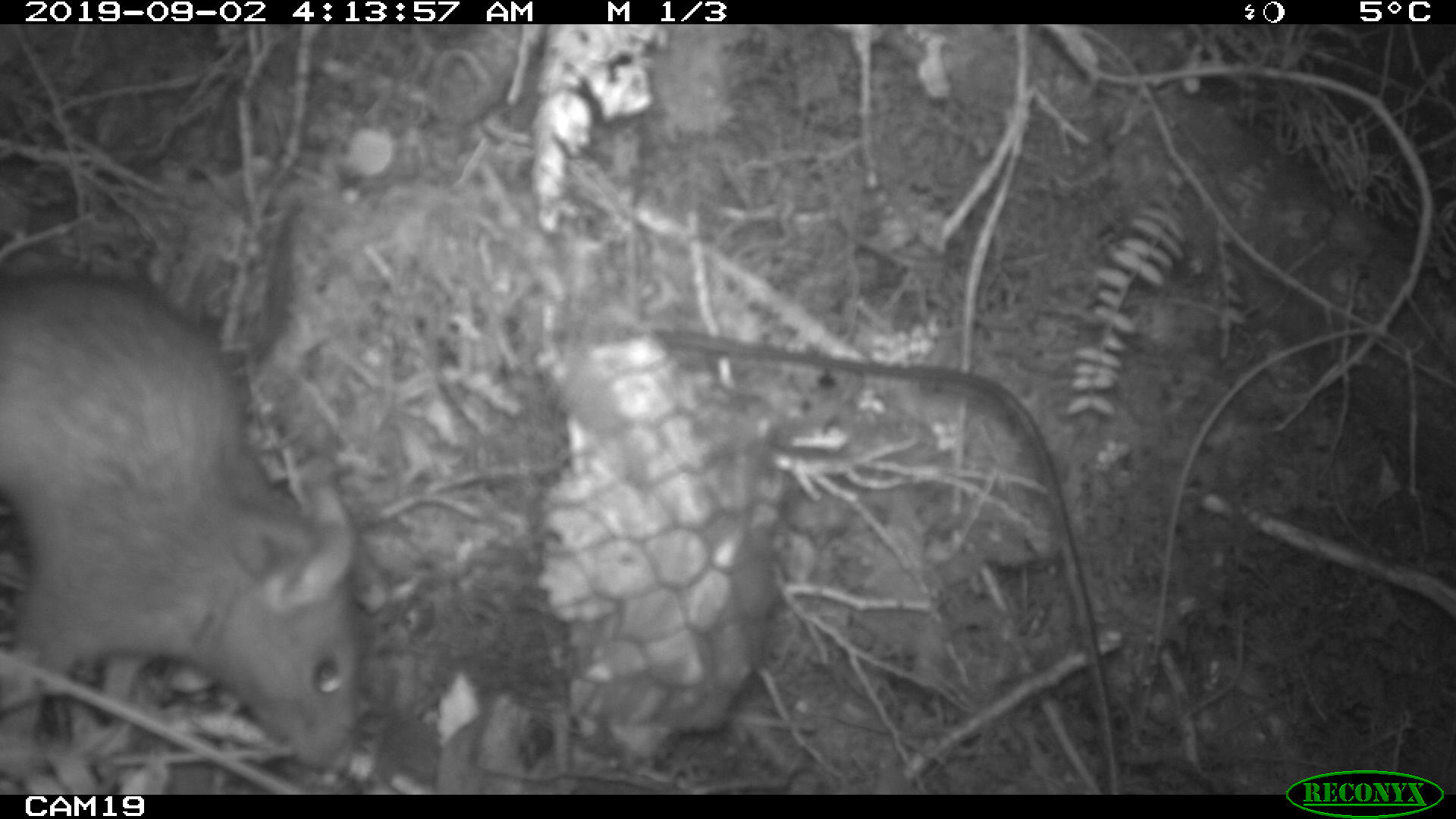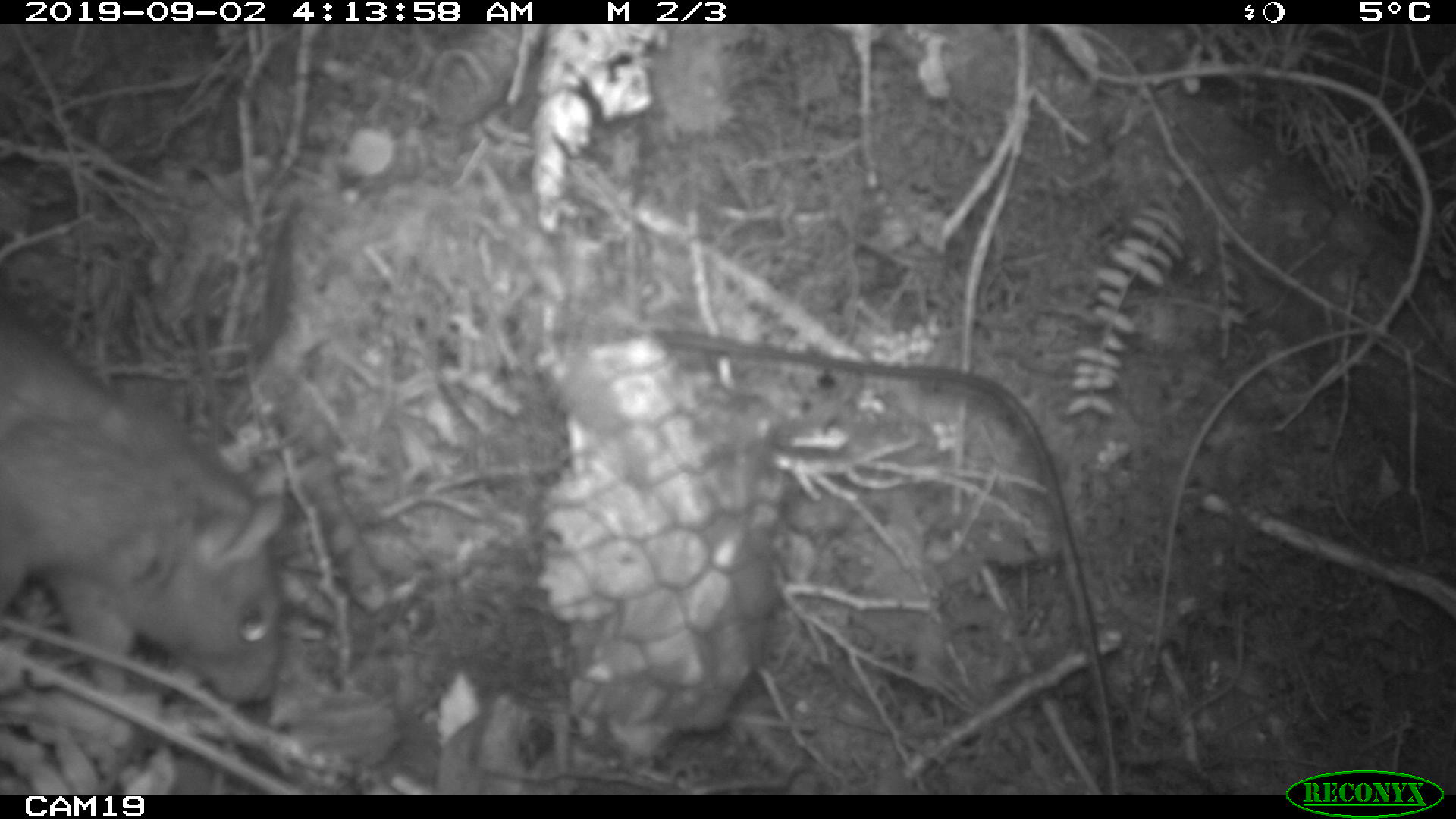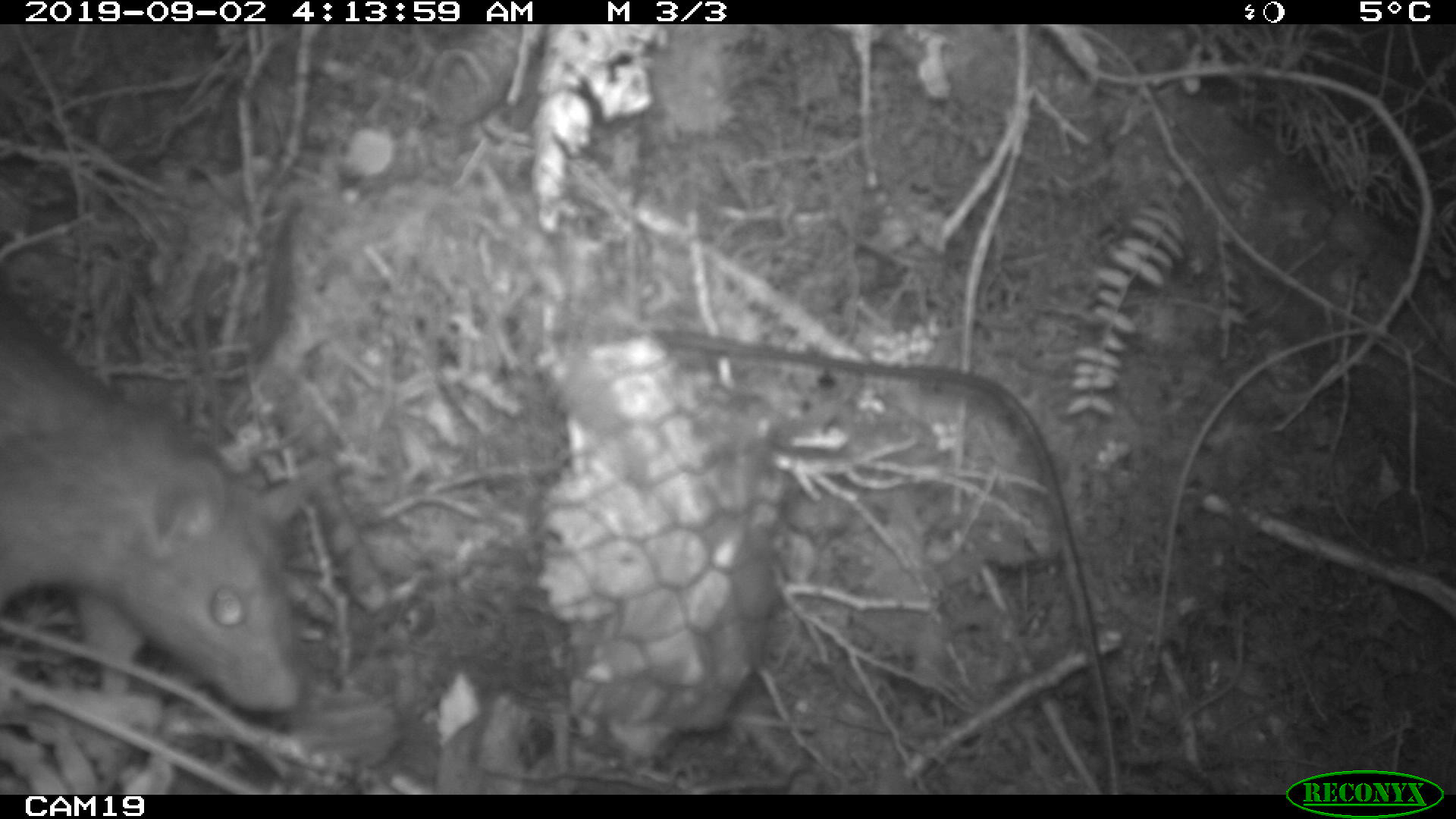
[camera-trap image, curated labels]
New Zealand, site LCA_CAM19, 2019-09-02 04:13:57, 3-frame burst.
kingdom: Animalia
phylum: Chordata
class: Mammalia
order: Rodentia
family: Muridae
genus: Rattus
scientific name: Rattus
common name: rat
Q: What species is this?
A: Rat (Rattus).